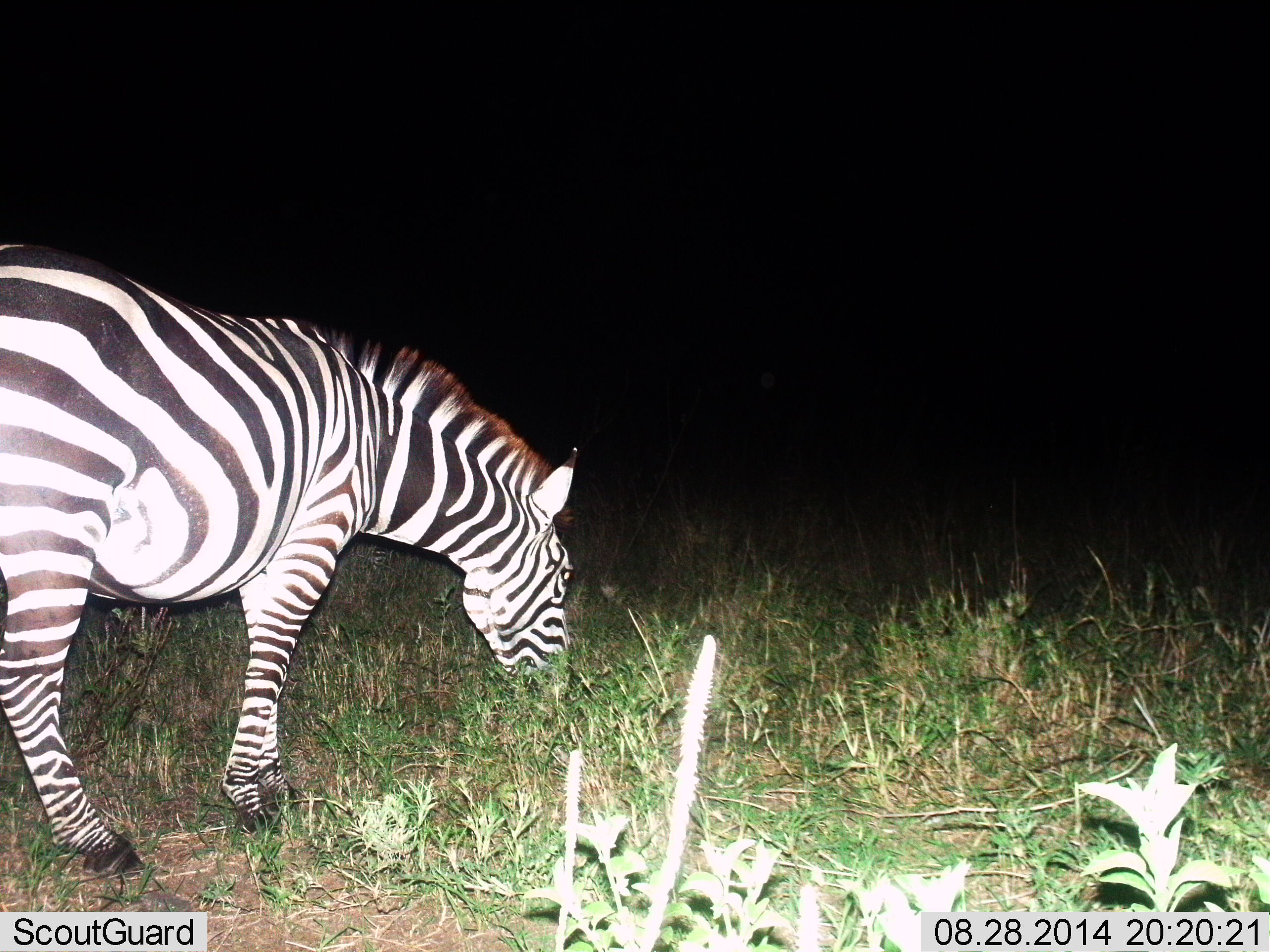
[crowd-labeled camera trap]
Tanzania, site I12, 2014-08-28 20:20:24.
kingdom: Animalia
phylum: Chordata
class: Mammalia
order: Perissodactyla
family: Equidae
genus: Equus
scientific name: Equus quagga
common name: plains zebra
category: zebra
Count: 1.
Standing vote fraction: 10%.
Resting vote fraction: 0%.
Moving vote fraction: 0%.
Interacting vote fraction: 0%.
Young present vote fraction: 0%.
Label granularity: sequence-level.